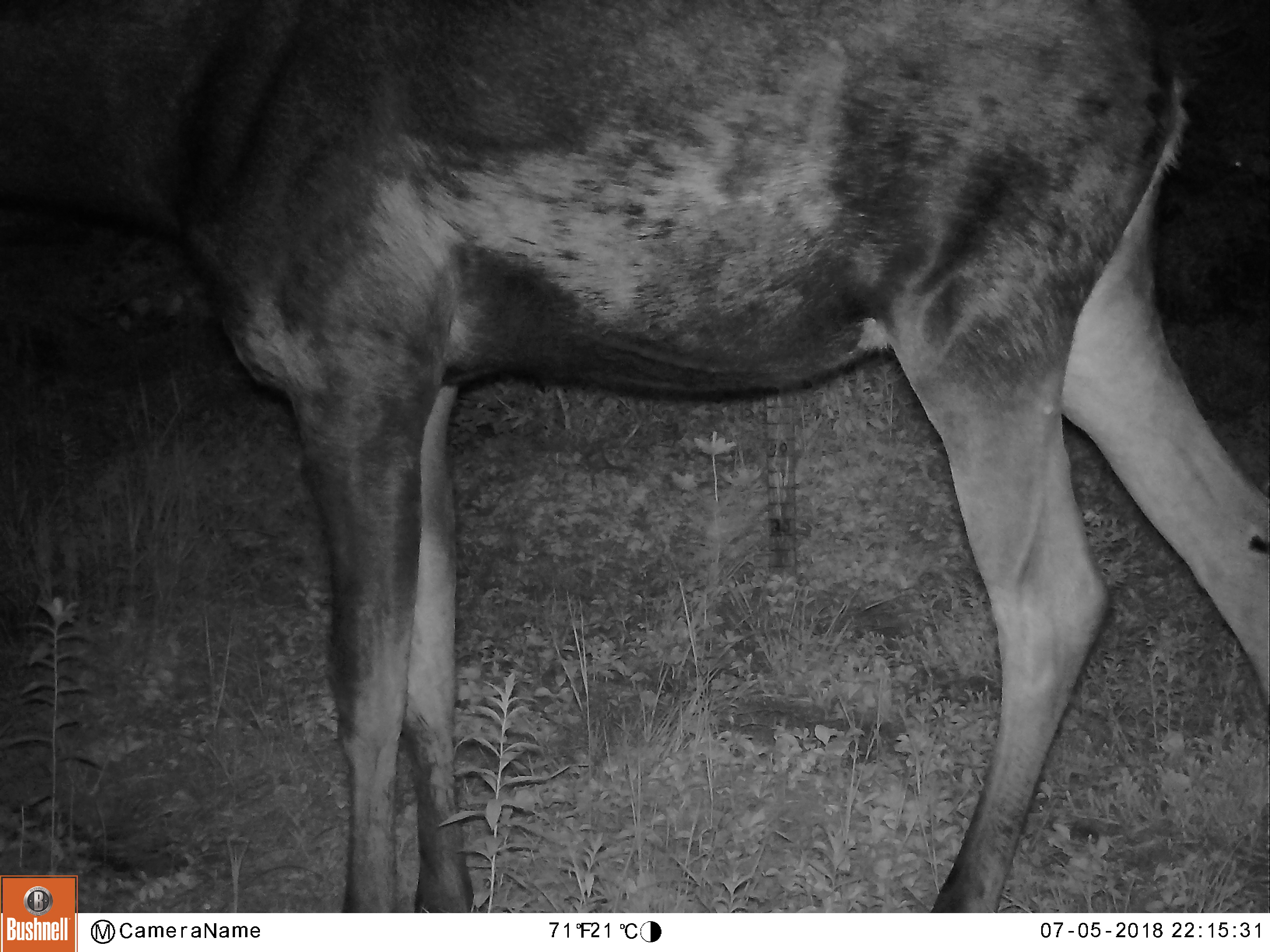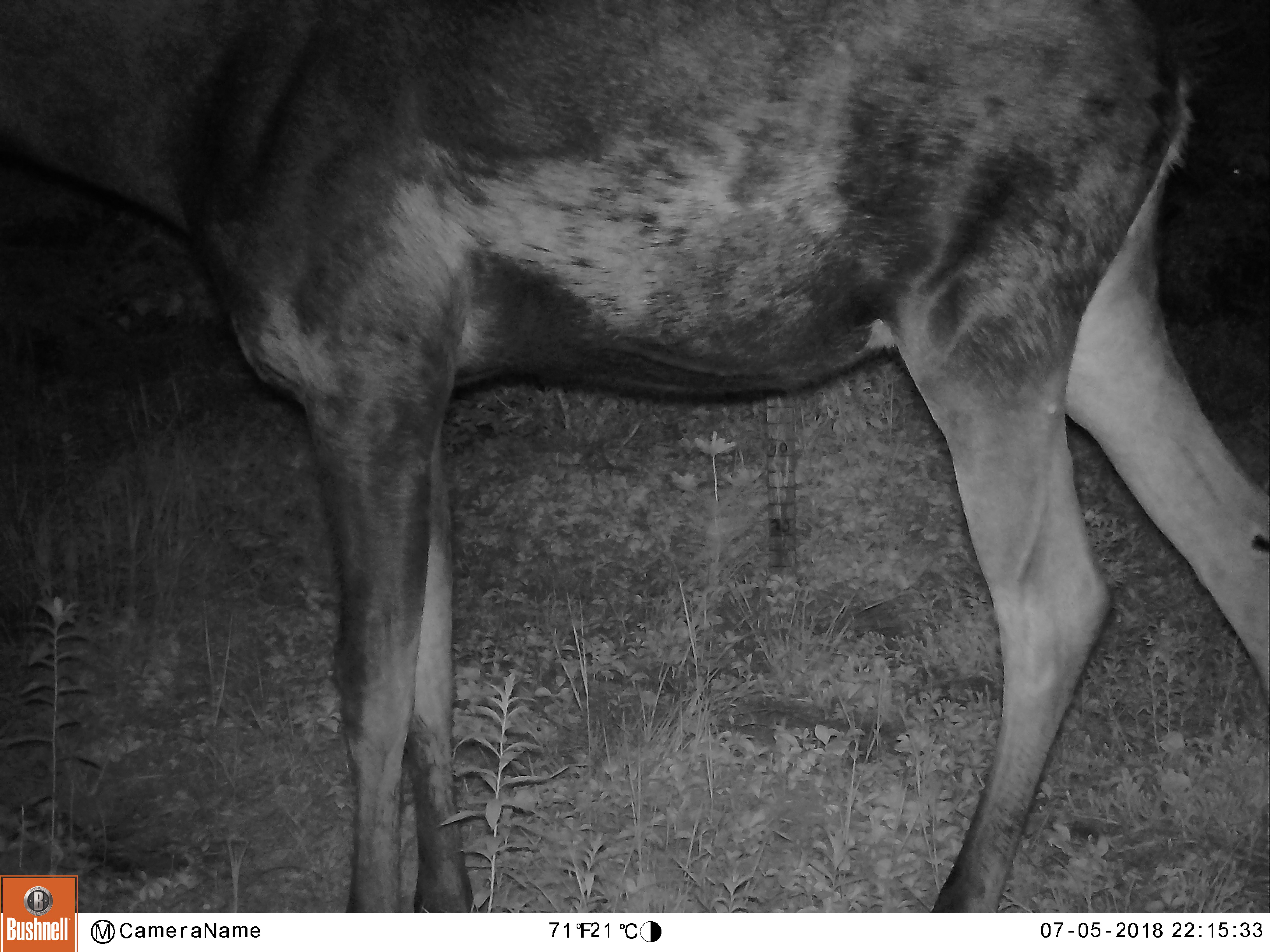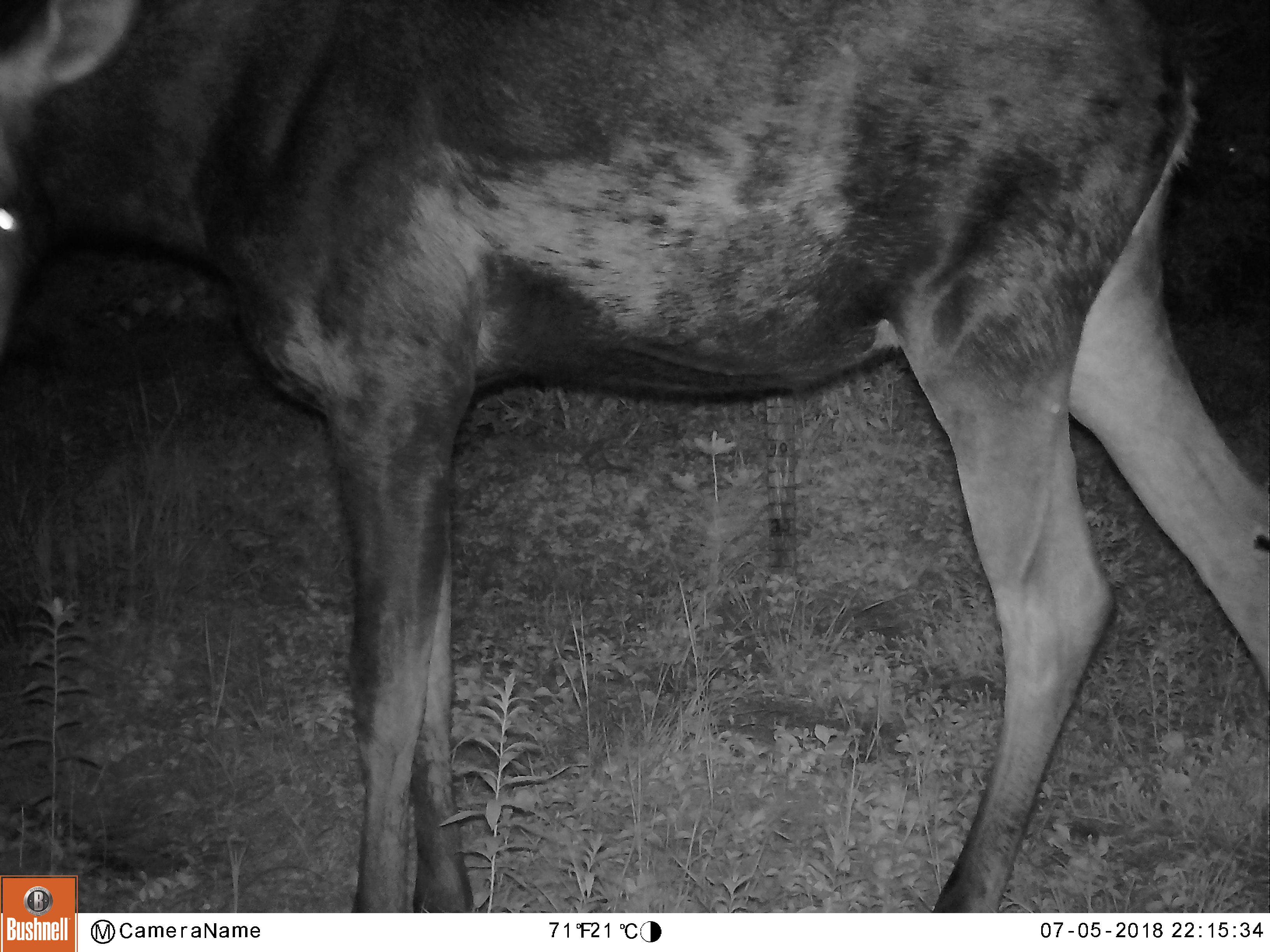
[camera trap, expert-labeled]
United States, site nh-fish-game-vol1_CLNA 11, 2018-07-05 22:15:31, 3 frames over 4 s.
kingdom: Animalia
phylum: Chordata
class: Mammalia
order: Artiodactyla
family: Cervidae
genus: Alces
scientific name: Alces alces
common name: moose